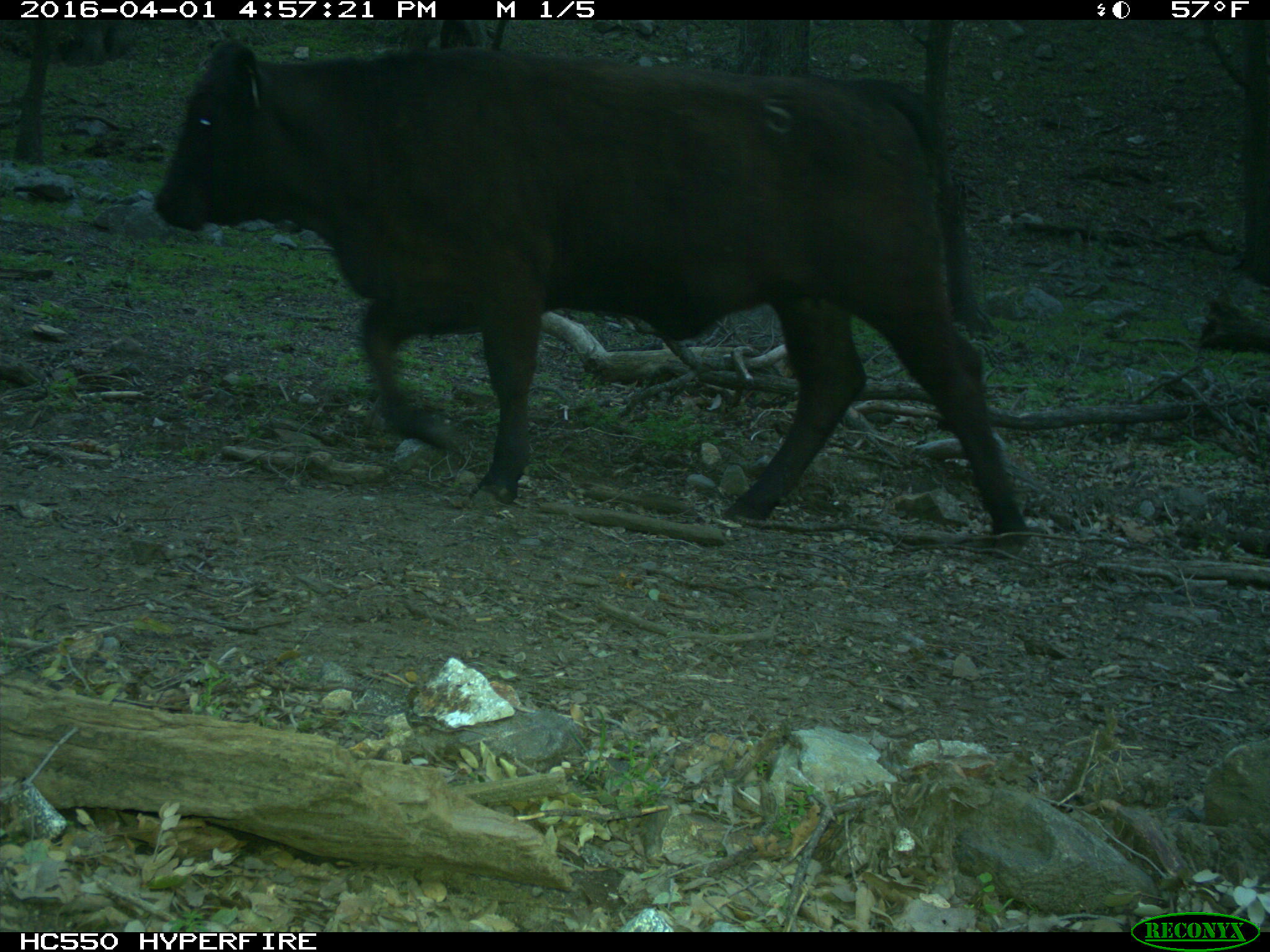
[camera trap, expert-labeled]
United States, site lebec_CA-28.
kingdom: Animalia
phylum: Chordata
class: Mammalia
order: Artiodactyla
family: Bovidae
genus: Bos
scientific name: Bos taurus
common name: domestic cow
Bos taurus (domestic cow).